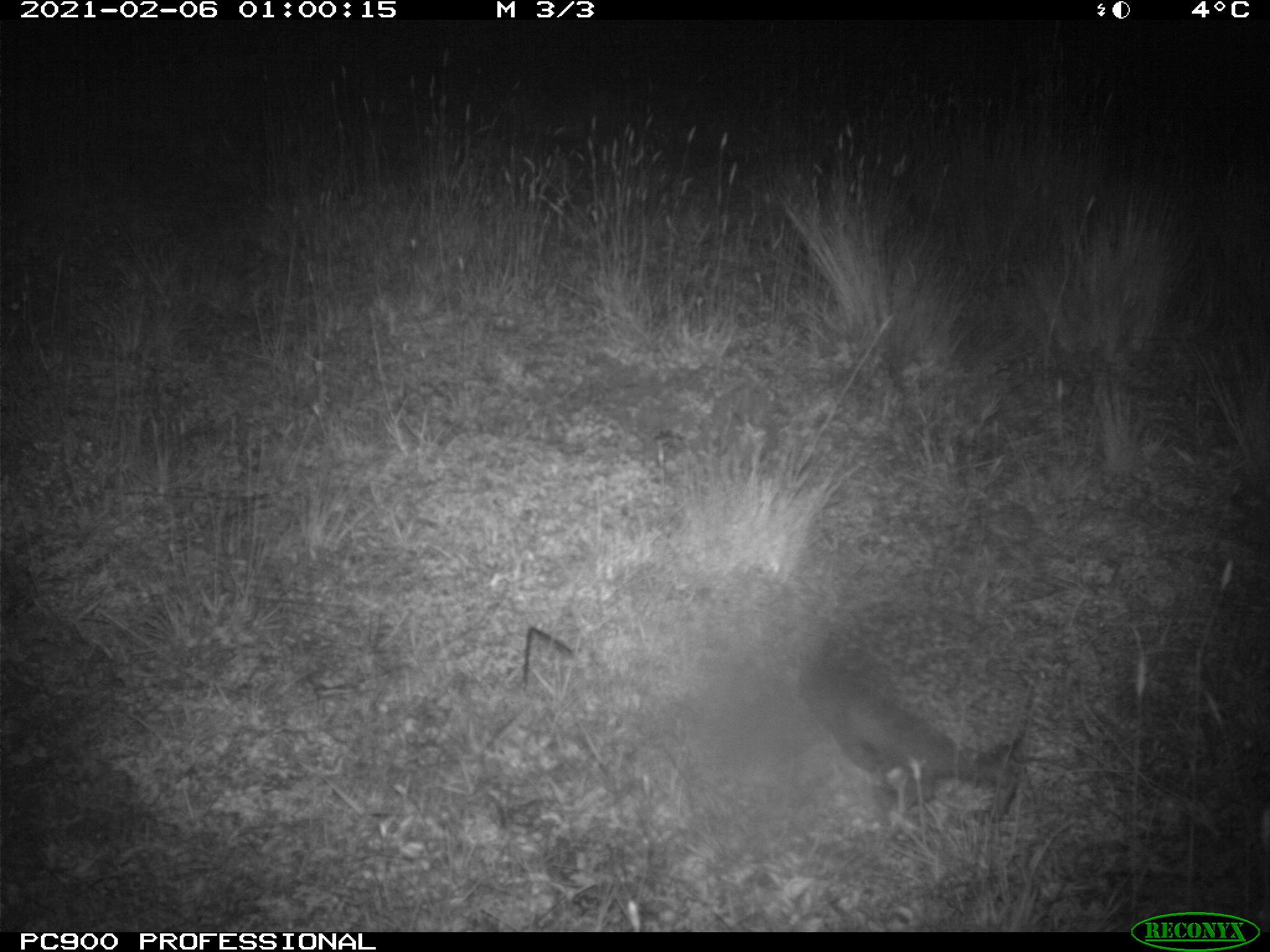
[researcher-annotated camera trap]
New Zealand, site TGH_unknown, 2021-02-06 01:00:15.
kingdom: Animalia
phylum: Chordata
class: Mammalia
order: Eulipotyphla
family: Erinaceidae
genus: Erinaceus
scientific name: Erinaceus europaeus europaeus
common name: european hedgehog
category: hedgehog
Hedgehog (european hedgehog) (Erinaceus europaeus europaeus).